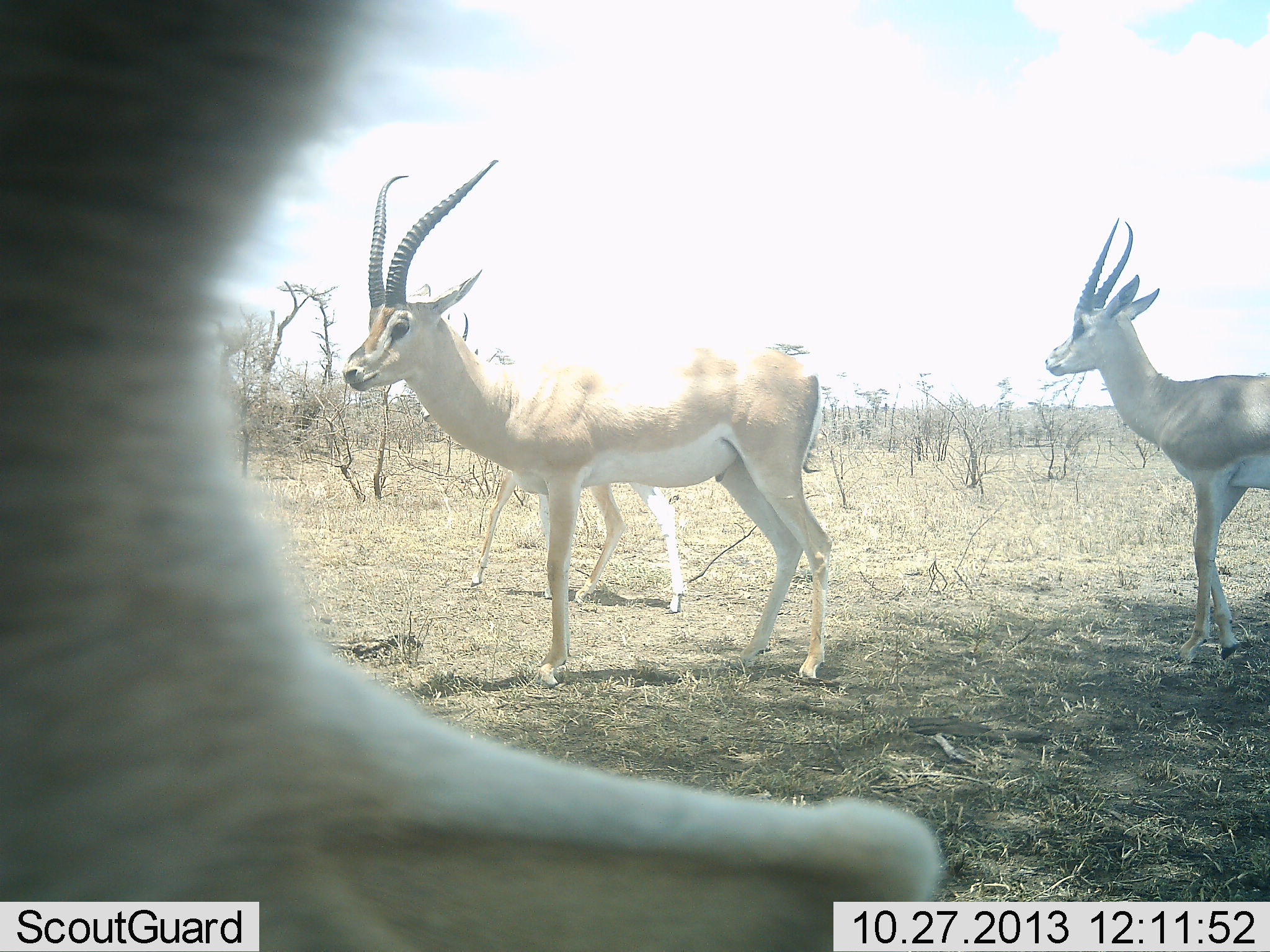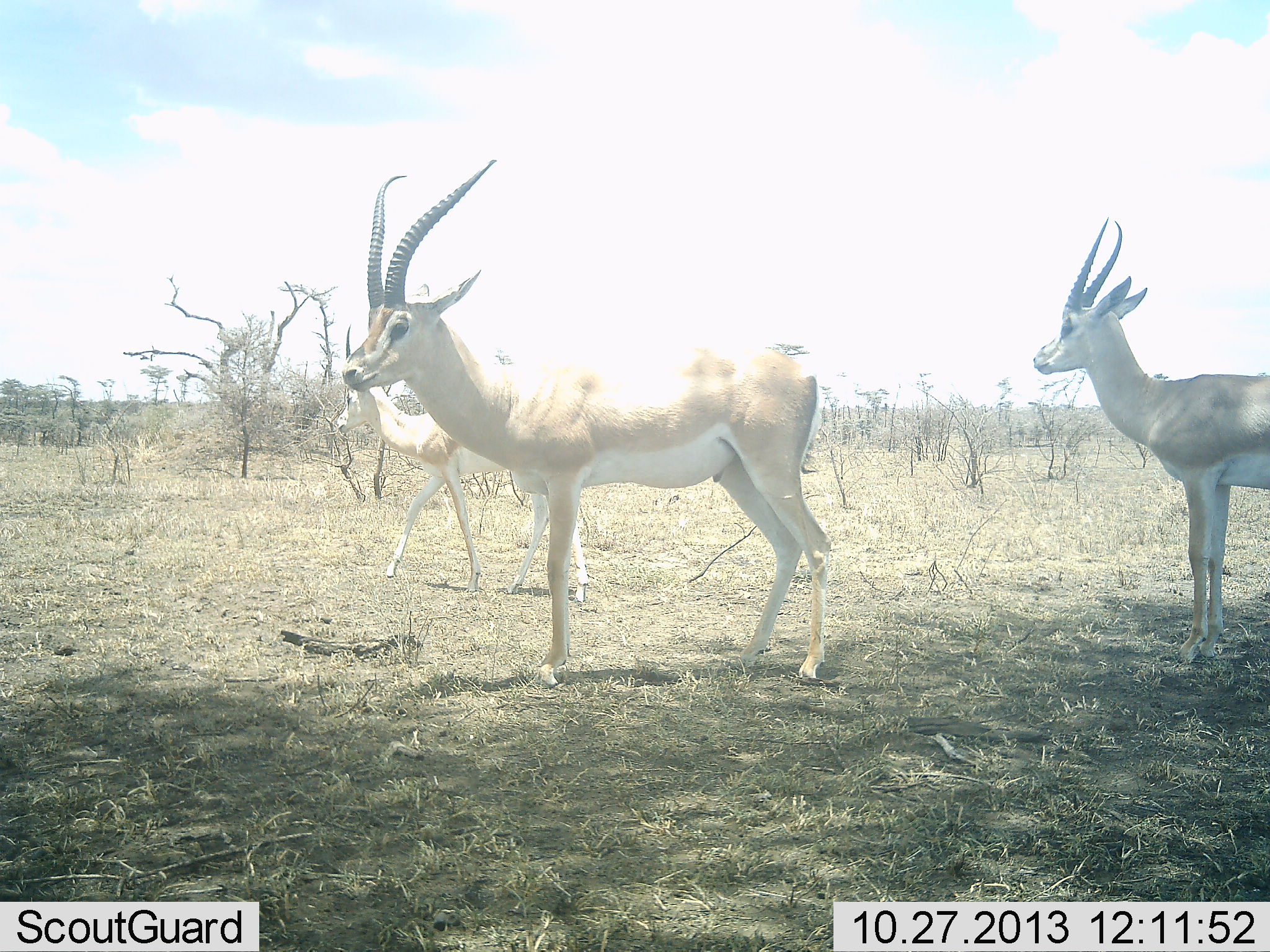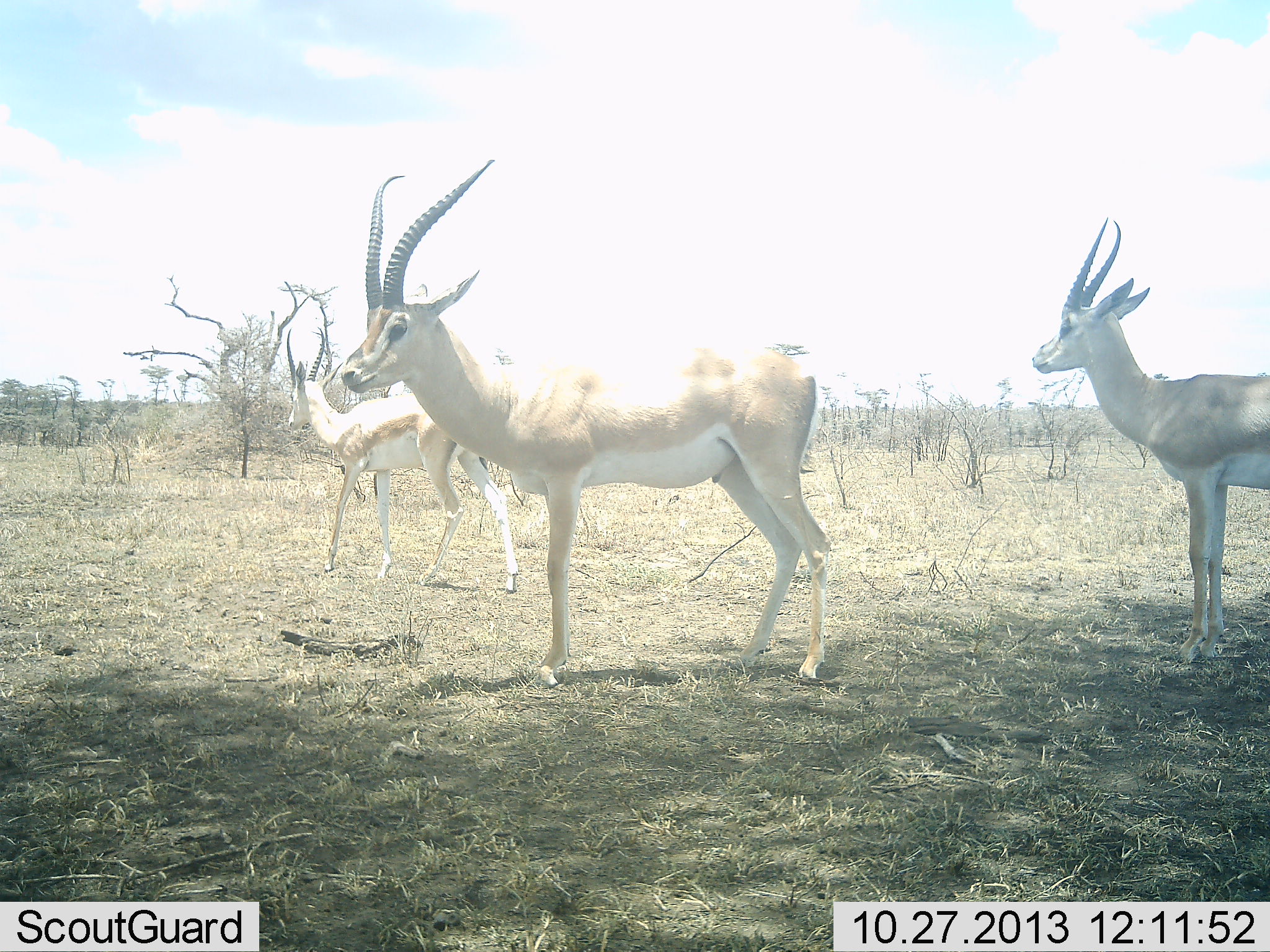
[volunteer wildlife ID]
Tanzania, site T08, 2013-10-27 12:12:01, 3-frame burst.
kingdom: Animalia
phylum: Chordata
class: Mammalia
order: Artiodactyla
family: Bovidae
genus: Nanger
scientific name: Nanger granti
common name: grant's gazelle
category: gazellegrants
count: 4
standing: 100%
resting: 0%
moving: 60%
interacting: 0%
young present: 0%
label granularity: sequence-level